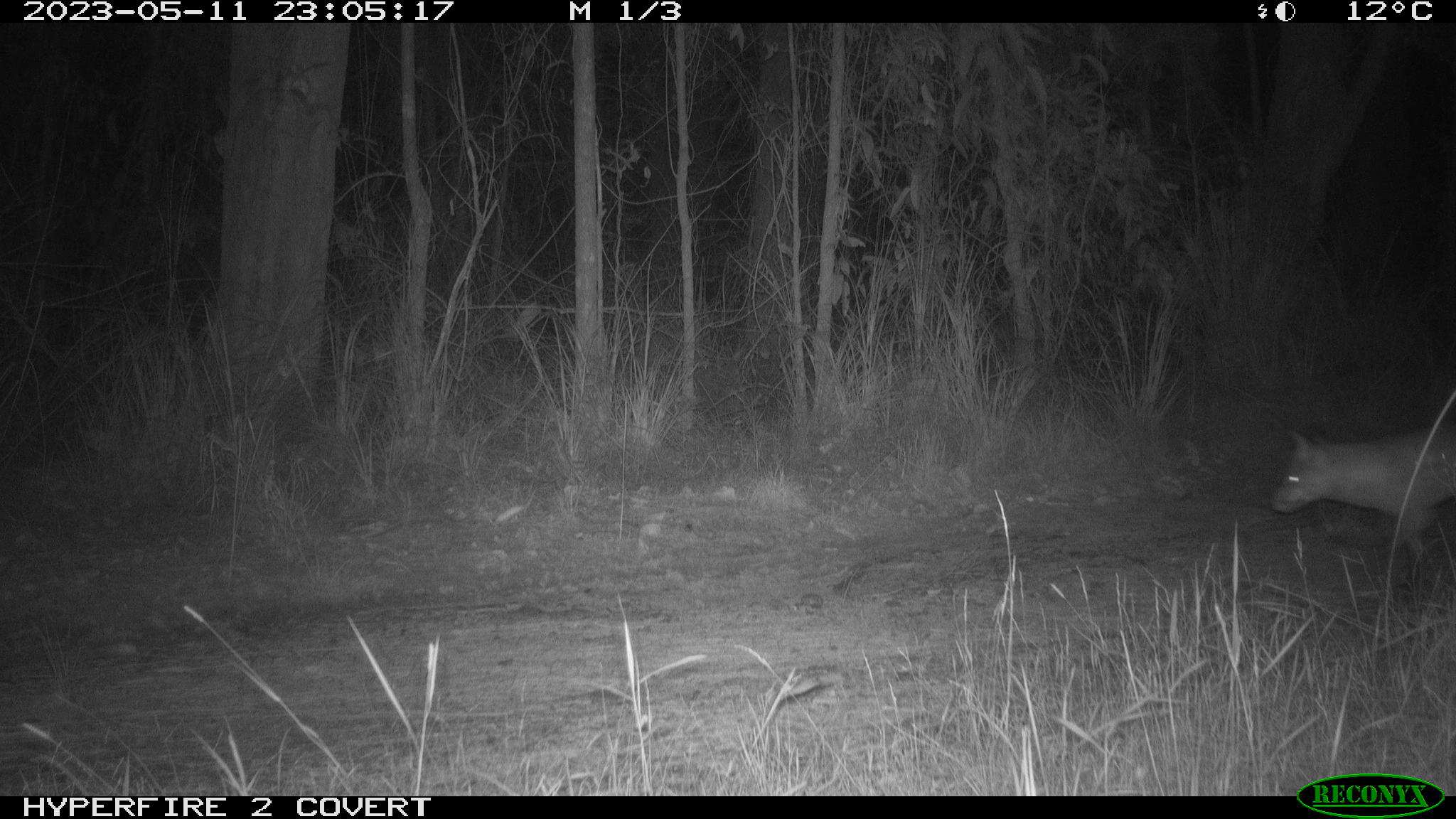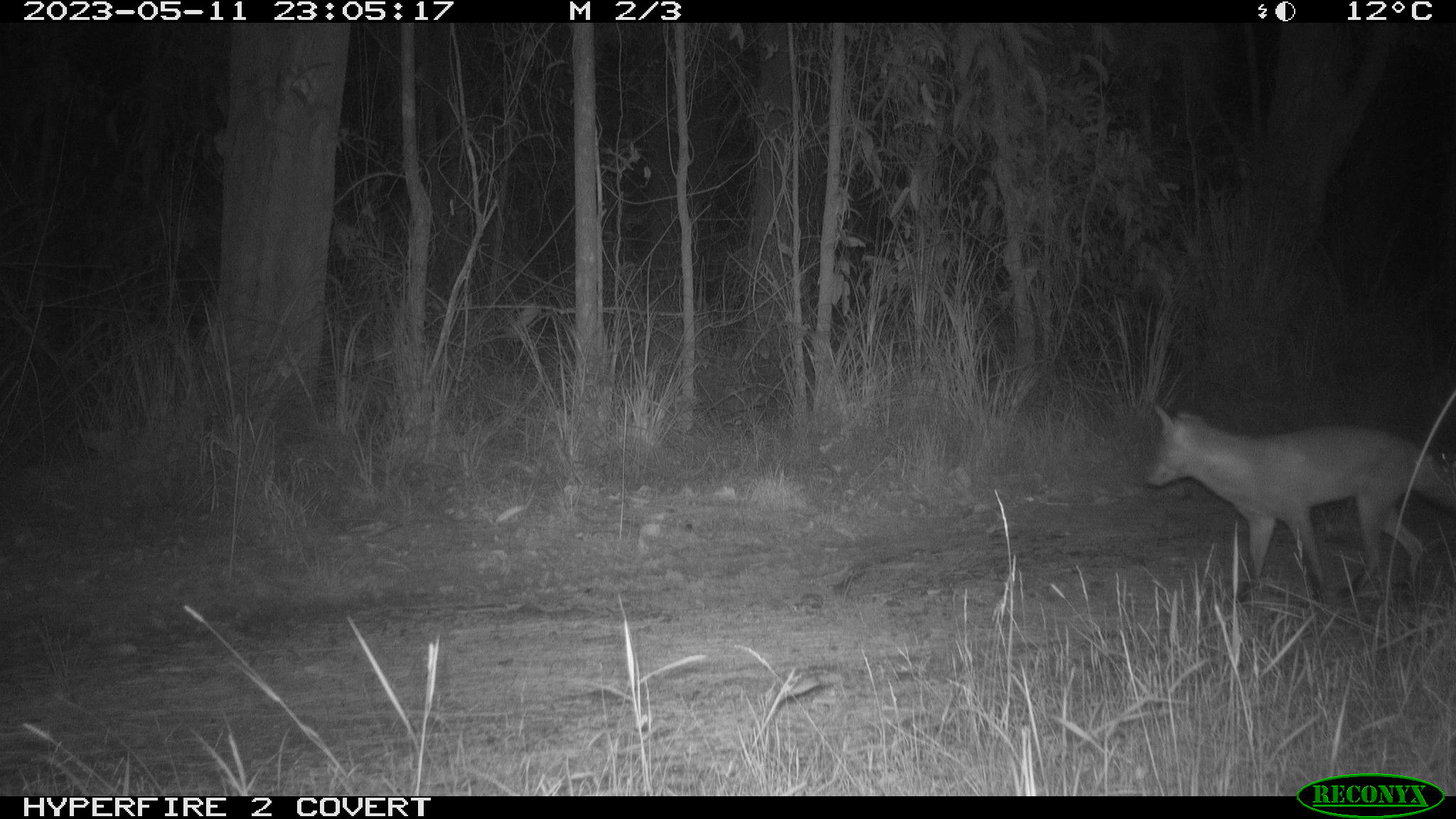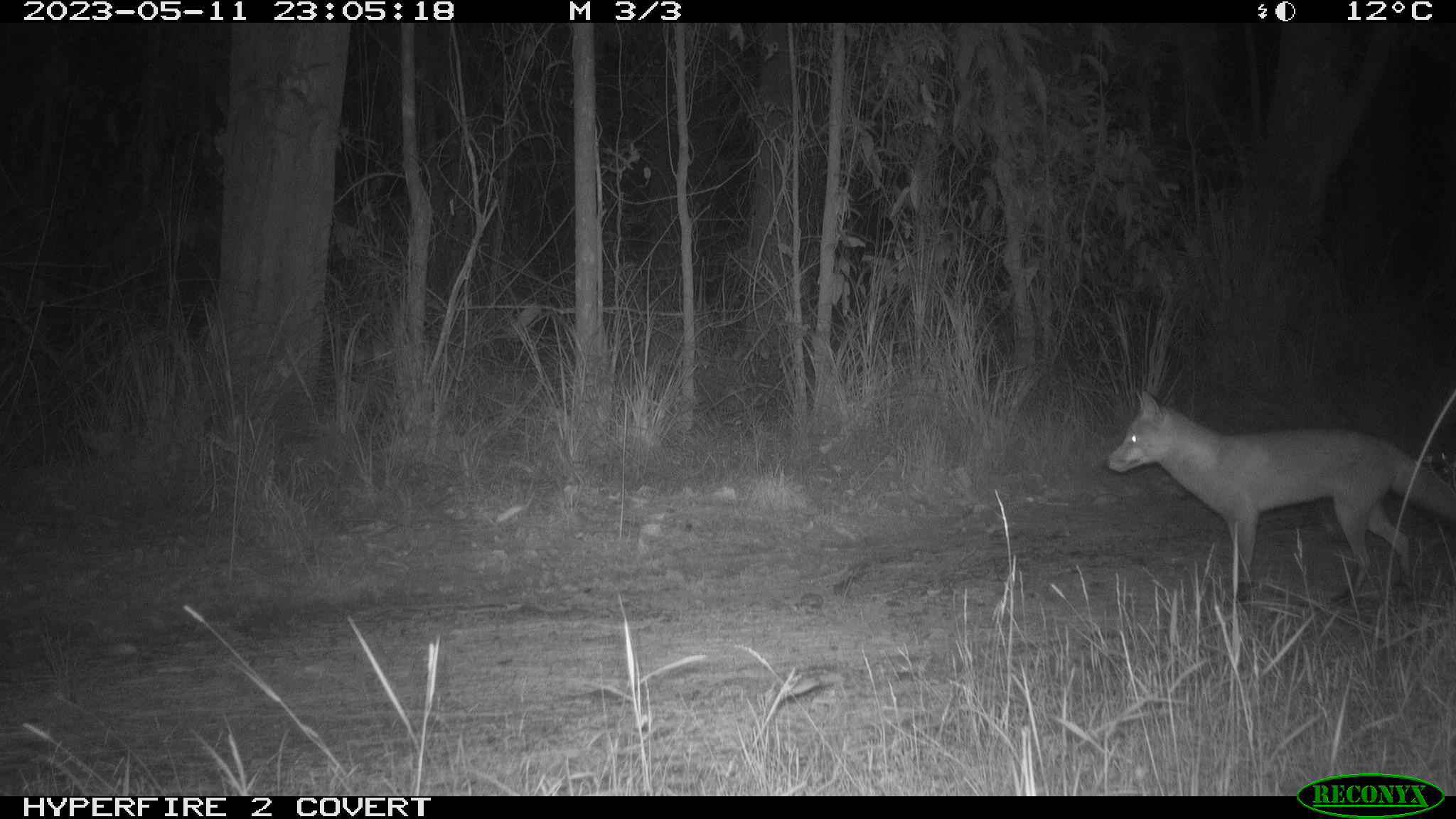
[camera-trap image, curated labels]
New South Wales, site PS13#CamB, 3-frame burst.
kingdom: Animalia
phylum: Chordata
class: Mammalia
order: Carnivora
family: Canidae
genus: Vulpes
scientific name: Vulpes vulpes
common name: red fox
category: fox